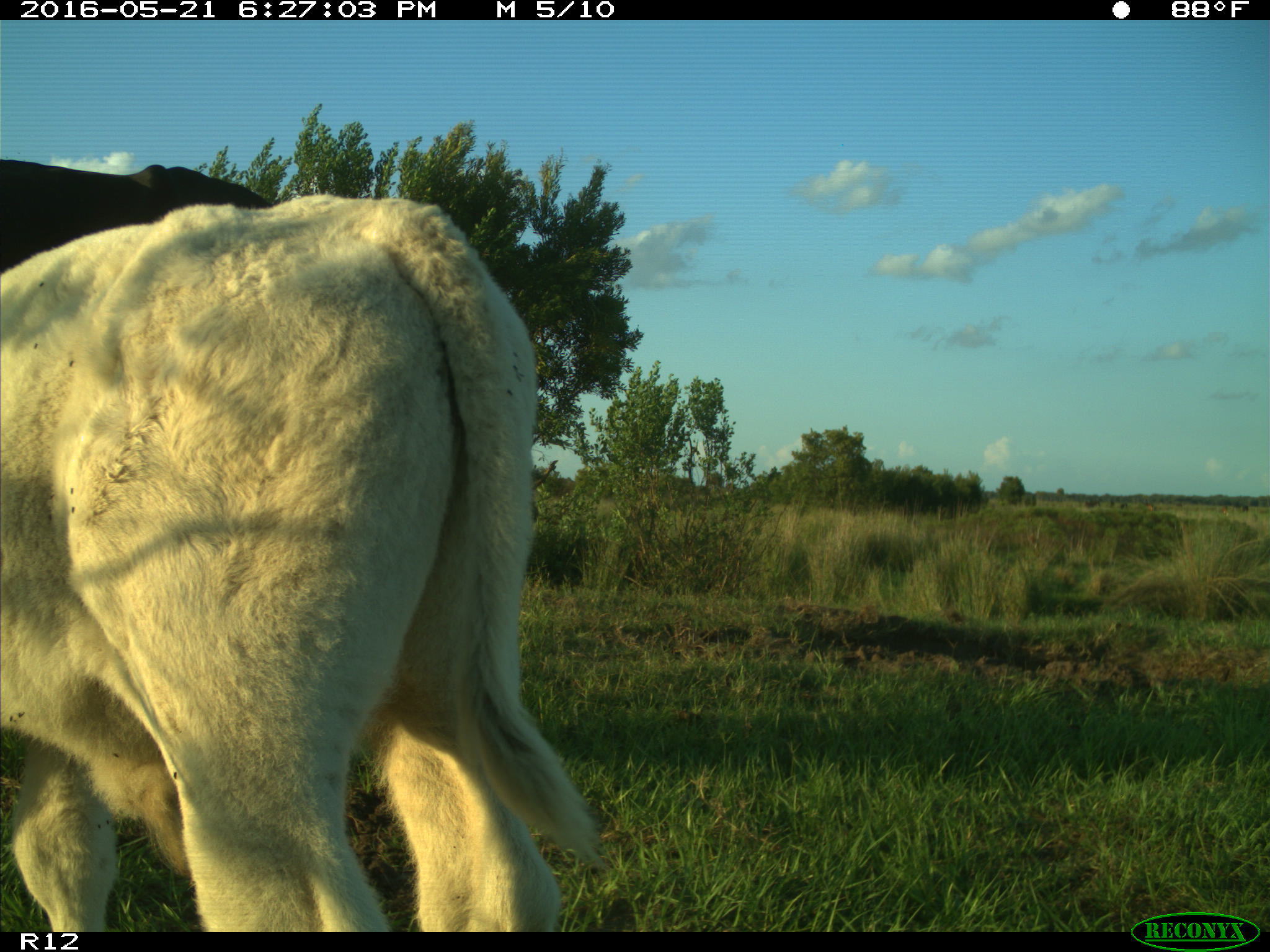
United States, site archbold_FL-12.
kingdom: Animalia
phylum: Chordata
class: Mammalia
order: Artiodactyla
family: Bovidae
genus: Bos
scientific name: Bos taurus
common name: domestic cow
Bos taurus (domestic cow).